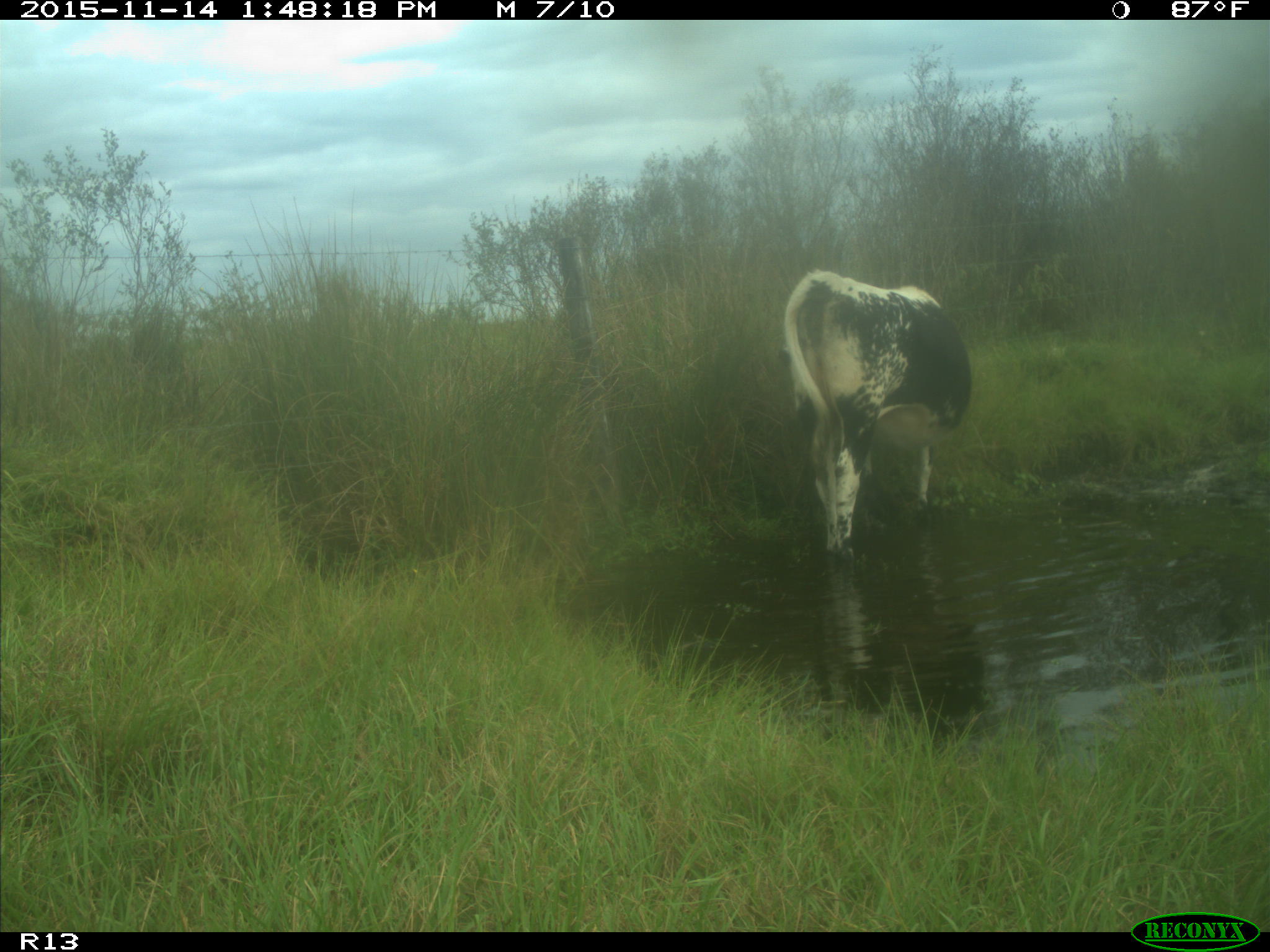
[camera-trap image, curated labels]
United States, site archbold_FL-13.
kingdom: Animalia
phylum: Chordata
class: Mammalia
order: Artiodactyla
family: Bovidae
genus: Bos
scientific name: Bos taurus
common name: domestic cow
Bos taurus (domestic cow).